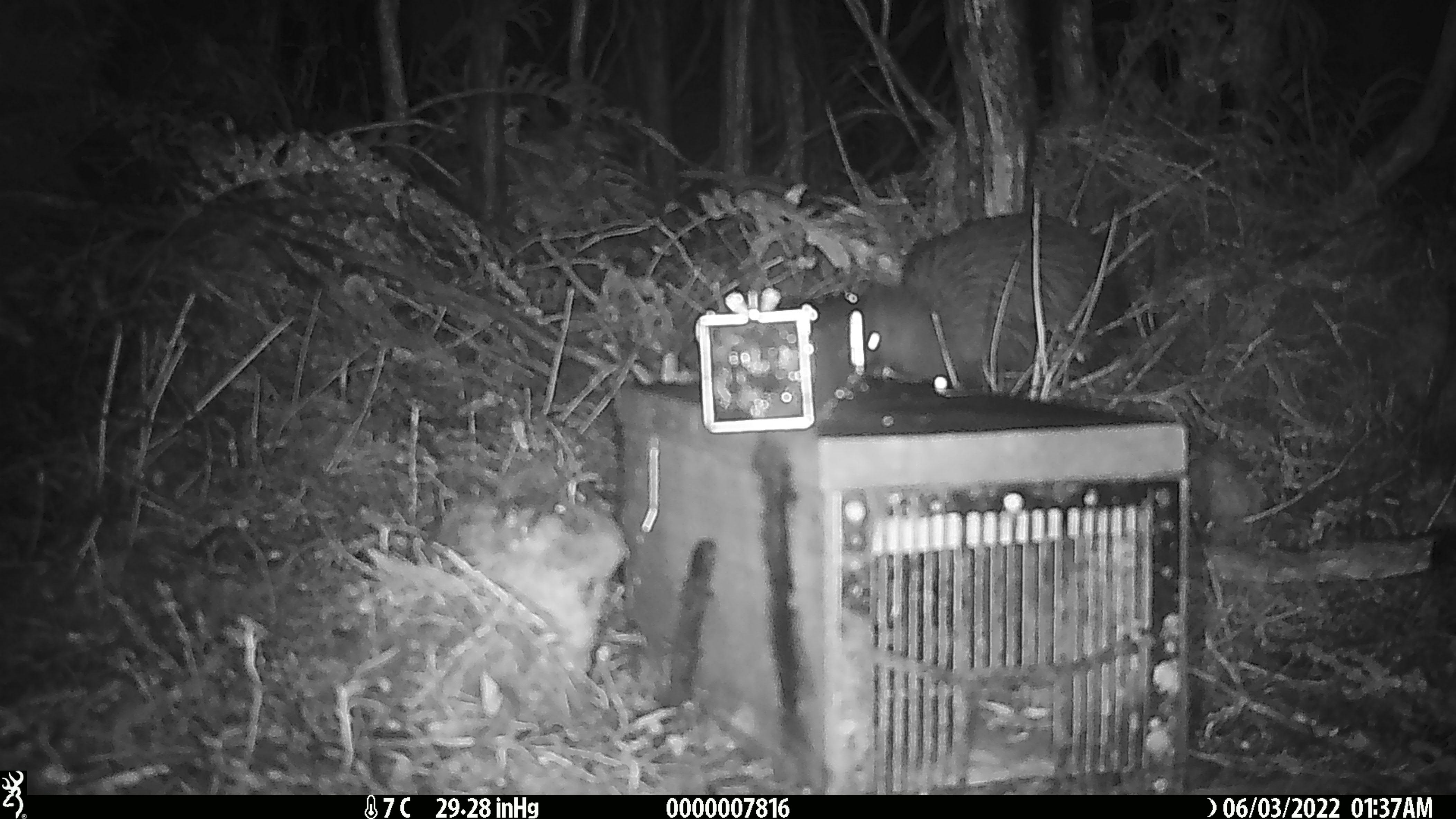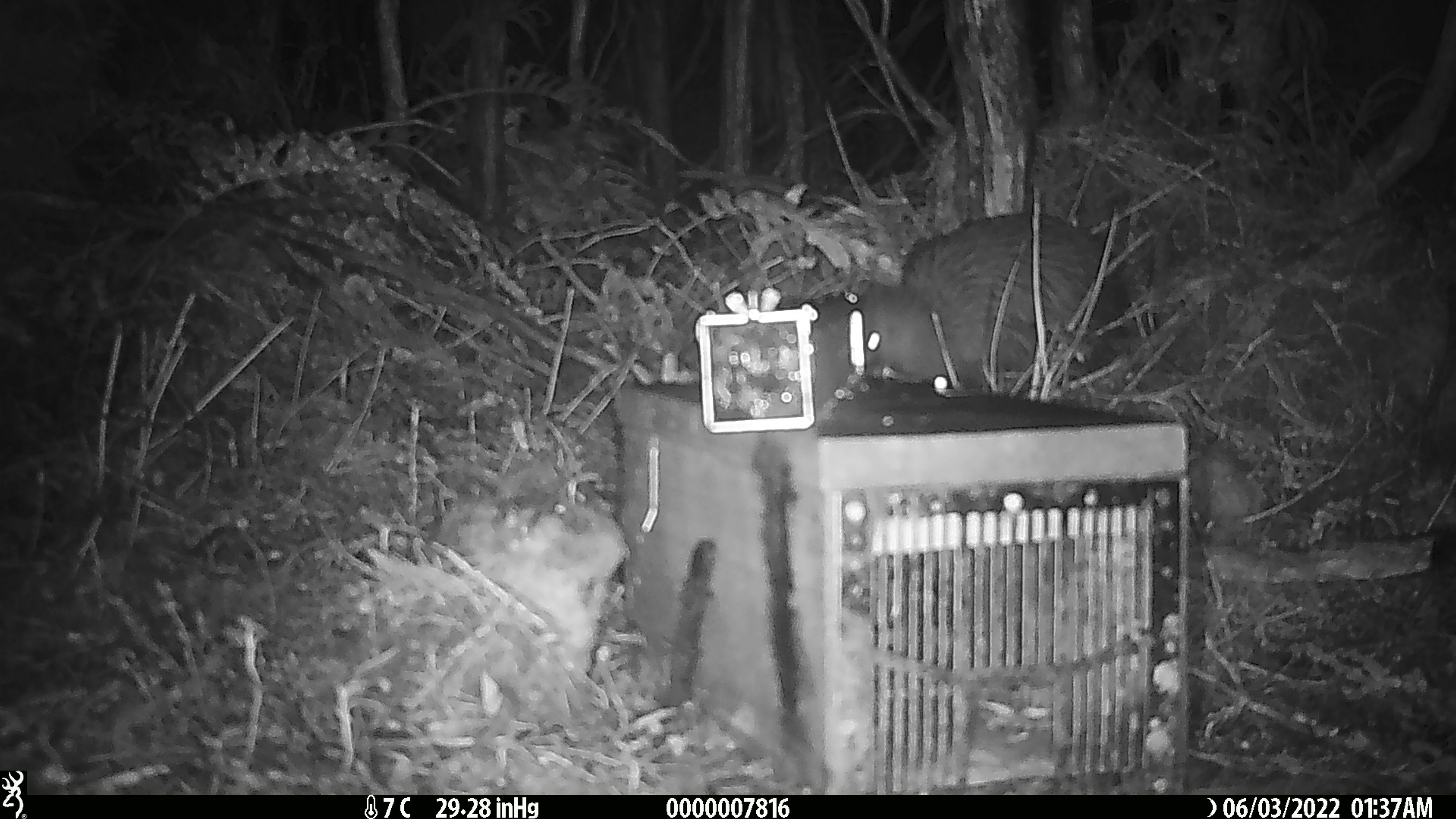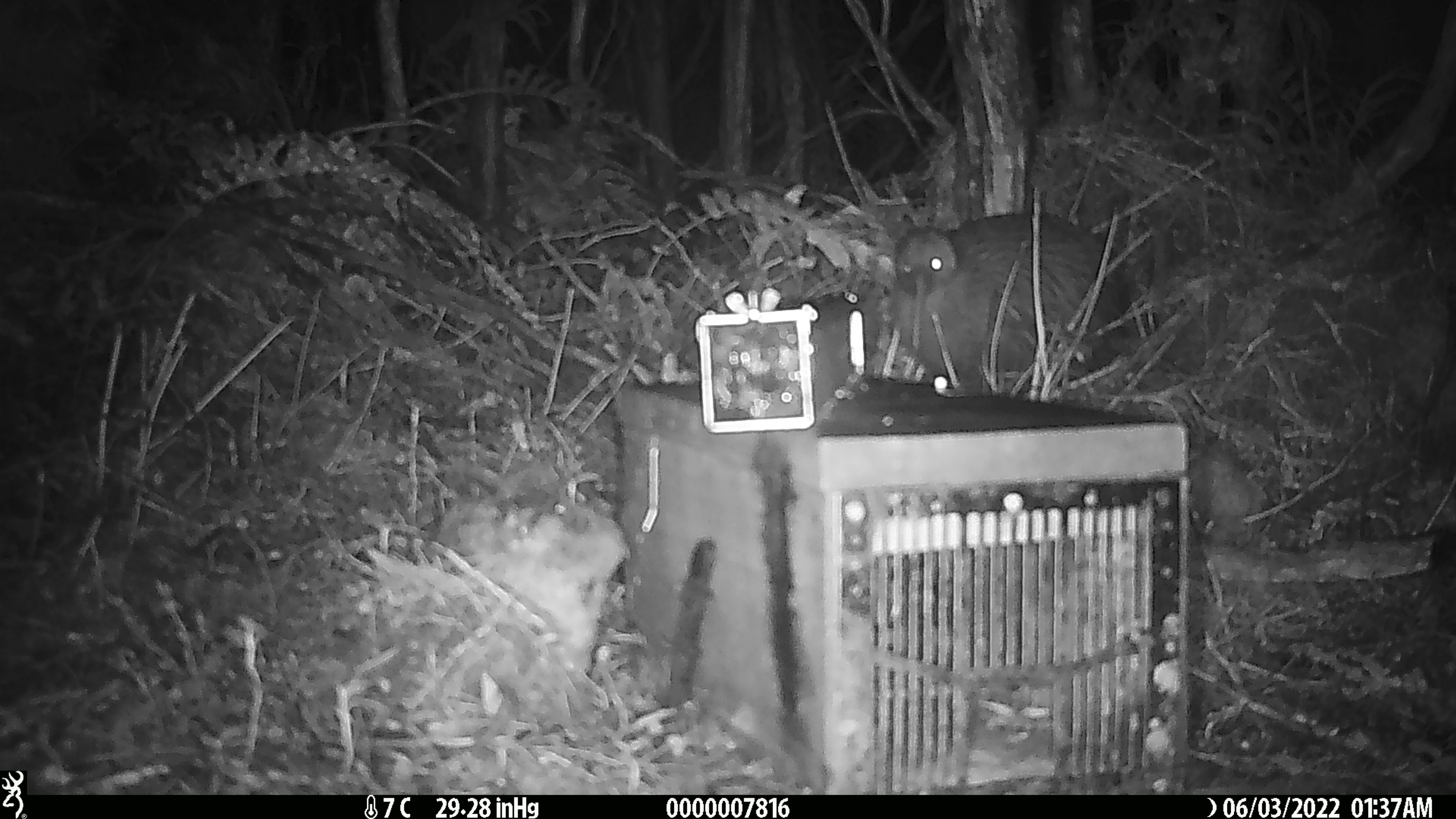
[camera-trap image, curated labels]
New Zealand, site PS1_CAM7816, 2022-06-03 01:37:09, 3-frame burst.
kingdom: Animalia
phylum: Chordata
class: Aves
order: Apterygiformes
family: Apterygidae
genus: Apteryx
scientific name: Apteryx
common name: kiwi